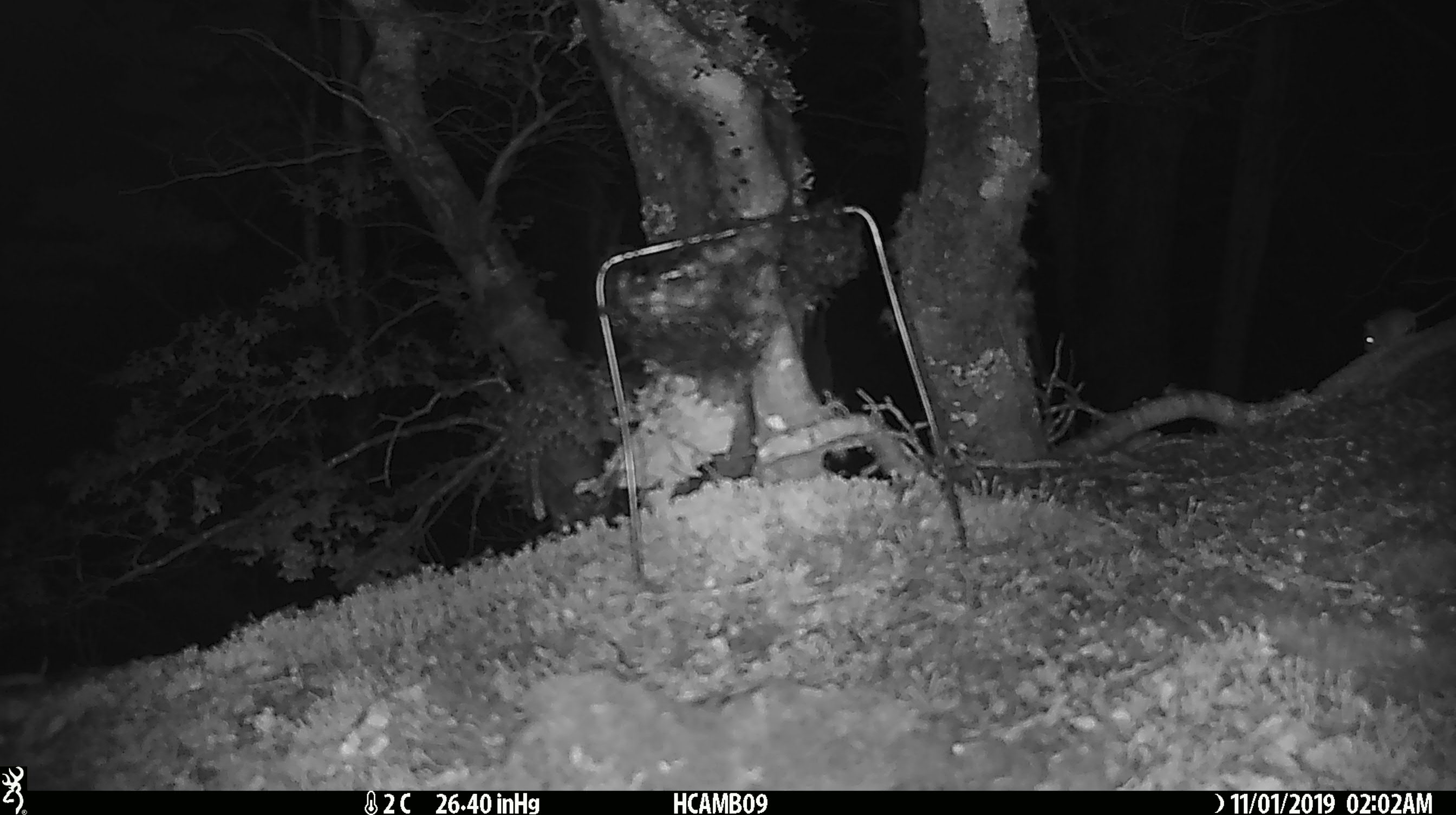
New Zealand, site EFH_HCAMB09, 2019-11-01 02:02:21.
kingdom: Animalia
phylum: Chordata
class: Mammalia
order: Rodentia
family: Muridae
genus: Mus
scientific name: Mus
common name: mouse